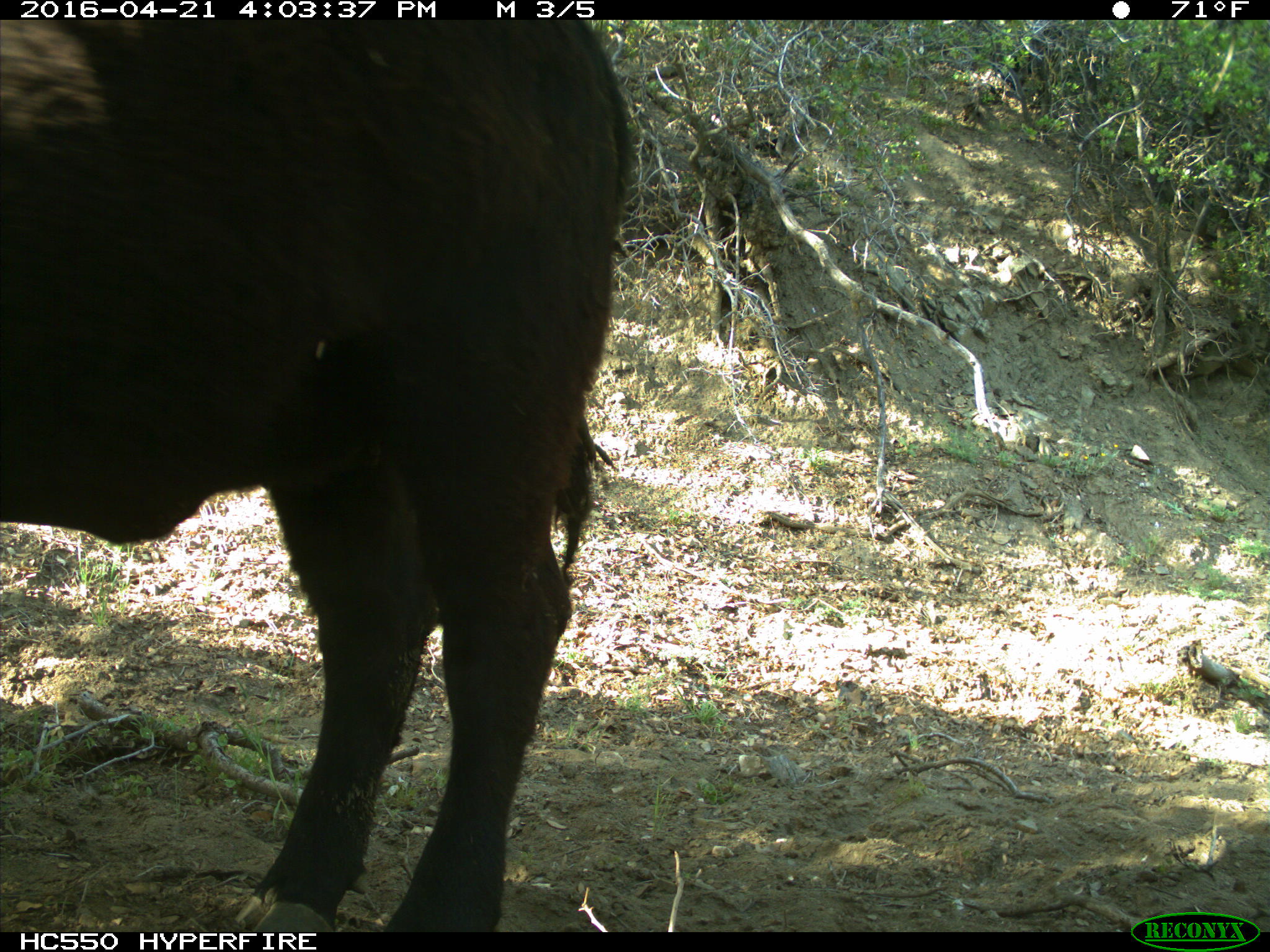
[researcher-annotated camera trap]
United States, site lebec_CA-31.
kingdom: Animalia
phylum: Chordata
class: Mammalia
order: Artiodactyla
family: Bovidae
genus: Bos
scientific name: Bos taurus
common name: domestic cow